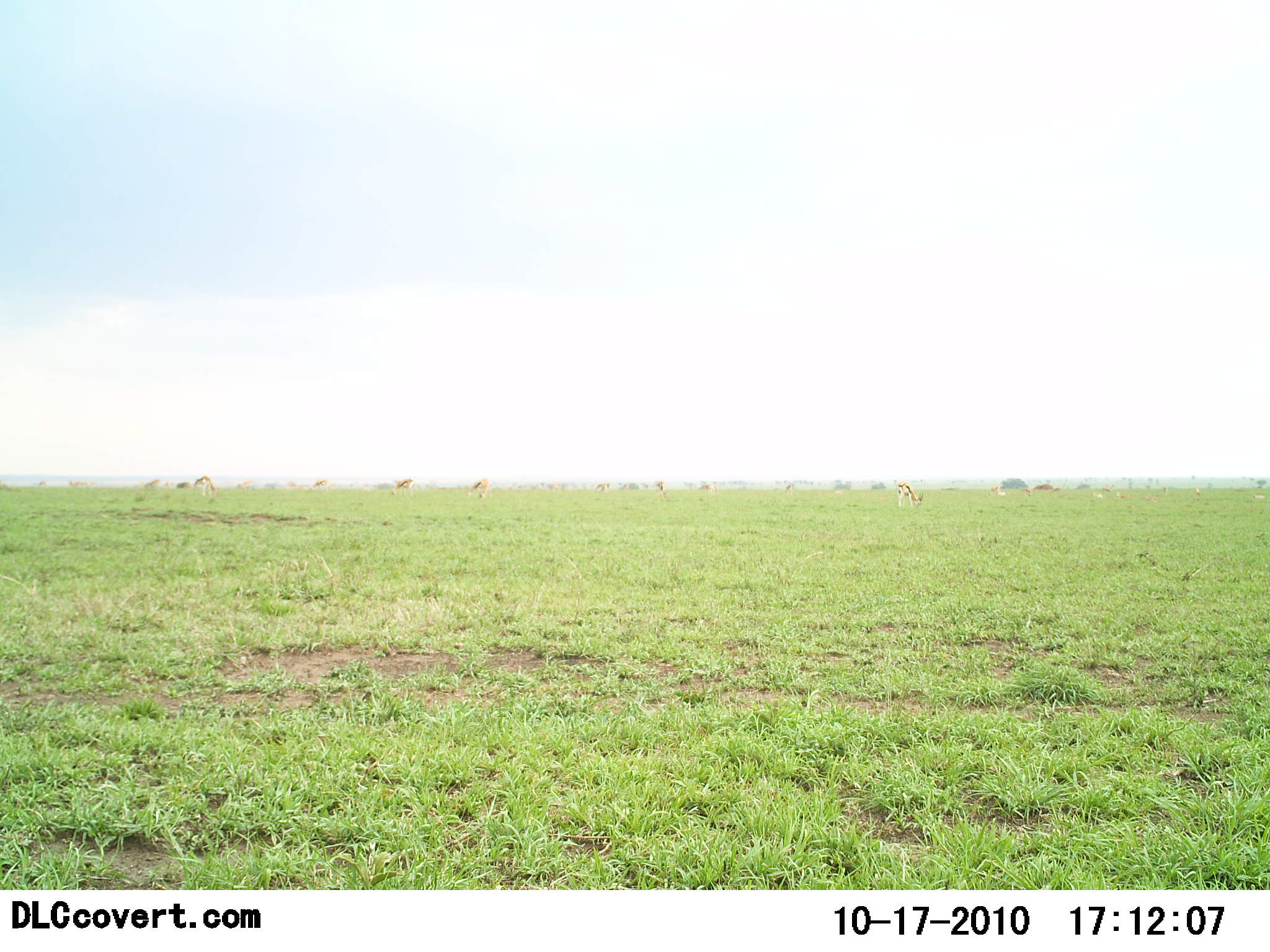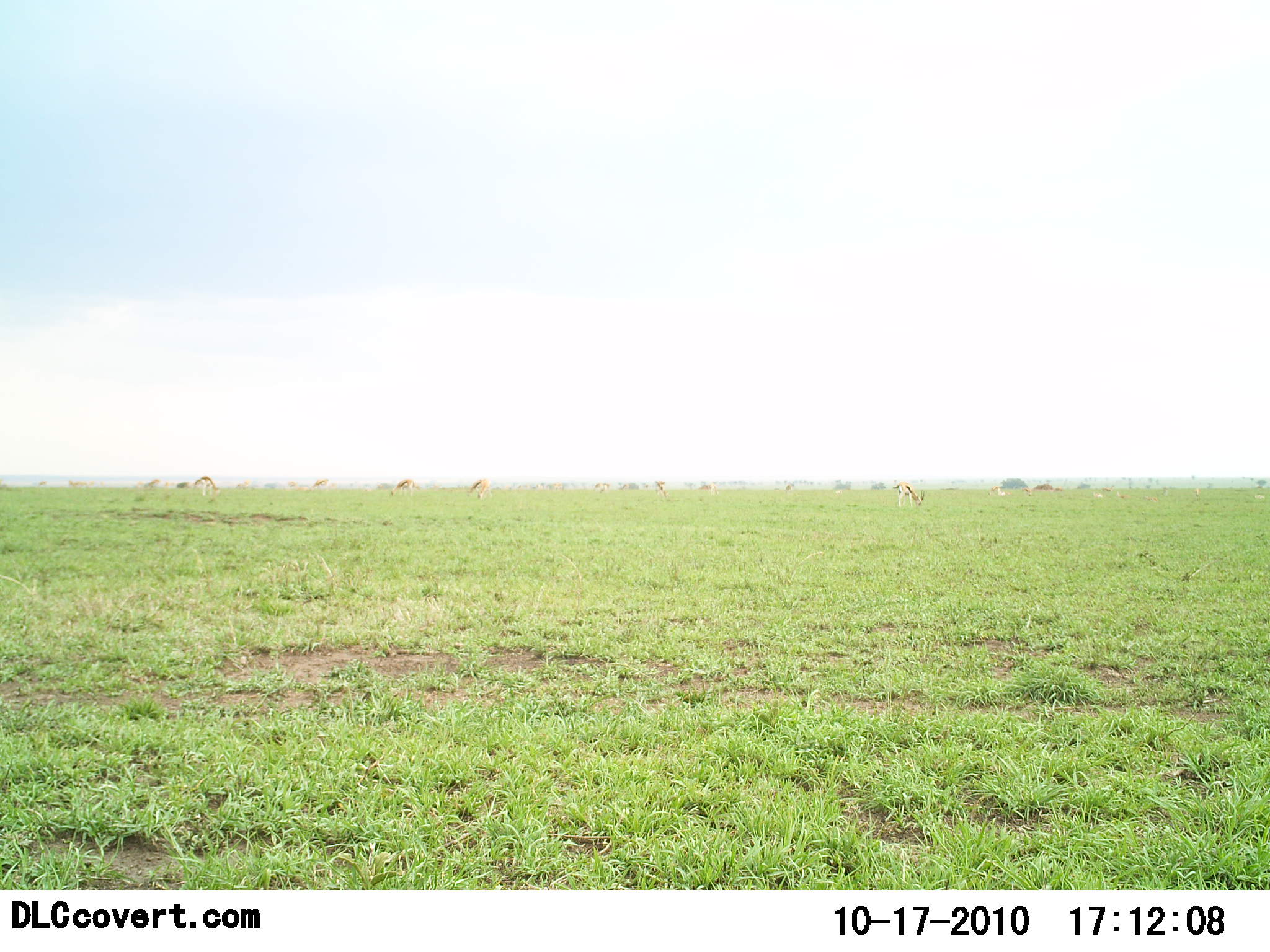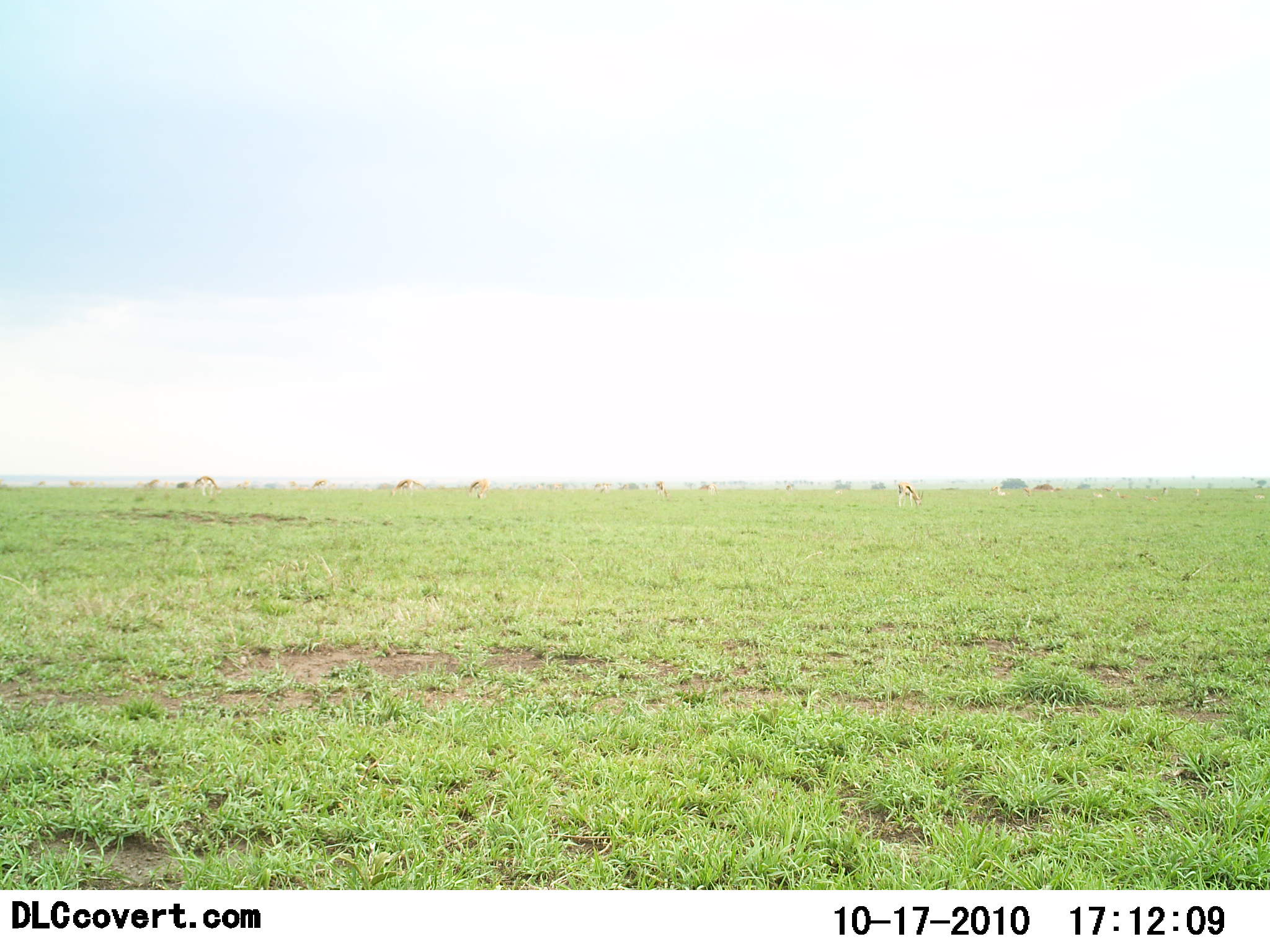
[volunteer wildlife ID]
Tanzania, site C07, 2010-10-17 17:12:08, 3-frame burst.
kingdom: Animalia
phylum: Chordata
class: Mammalia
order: Artiodactyla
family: Bovidae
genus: Eudorcas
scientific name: Eudorcas thomsonii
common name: thomson's gazelle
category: gazellethomsons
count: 8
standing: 23%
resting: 0%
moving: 0%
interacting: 0%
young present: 0%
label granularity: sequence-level